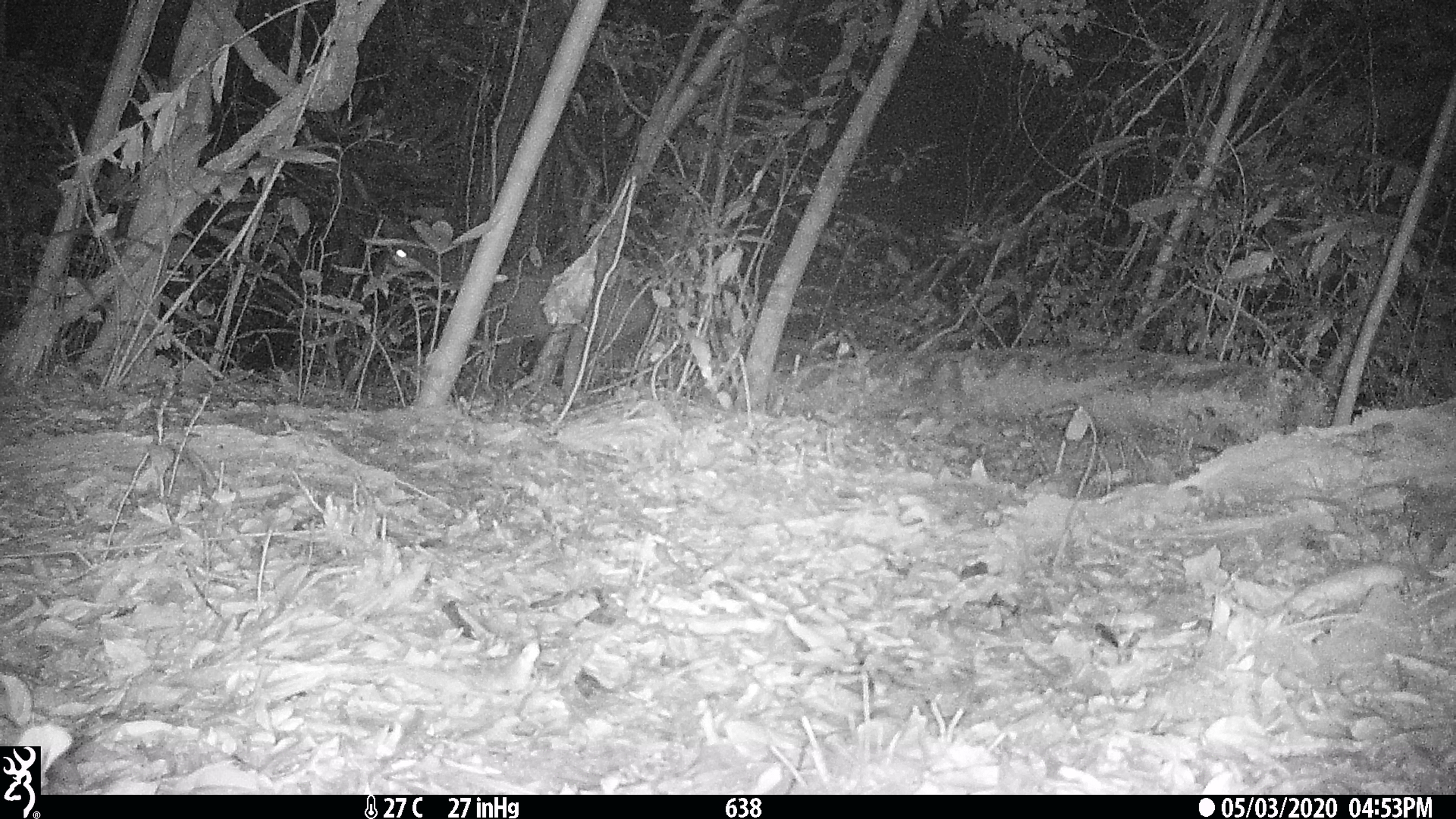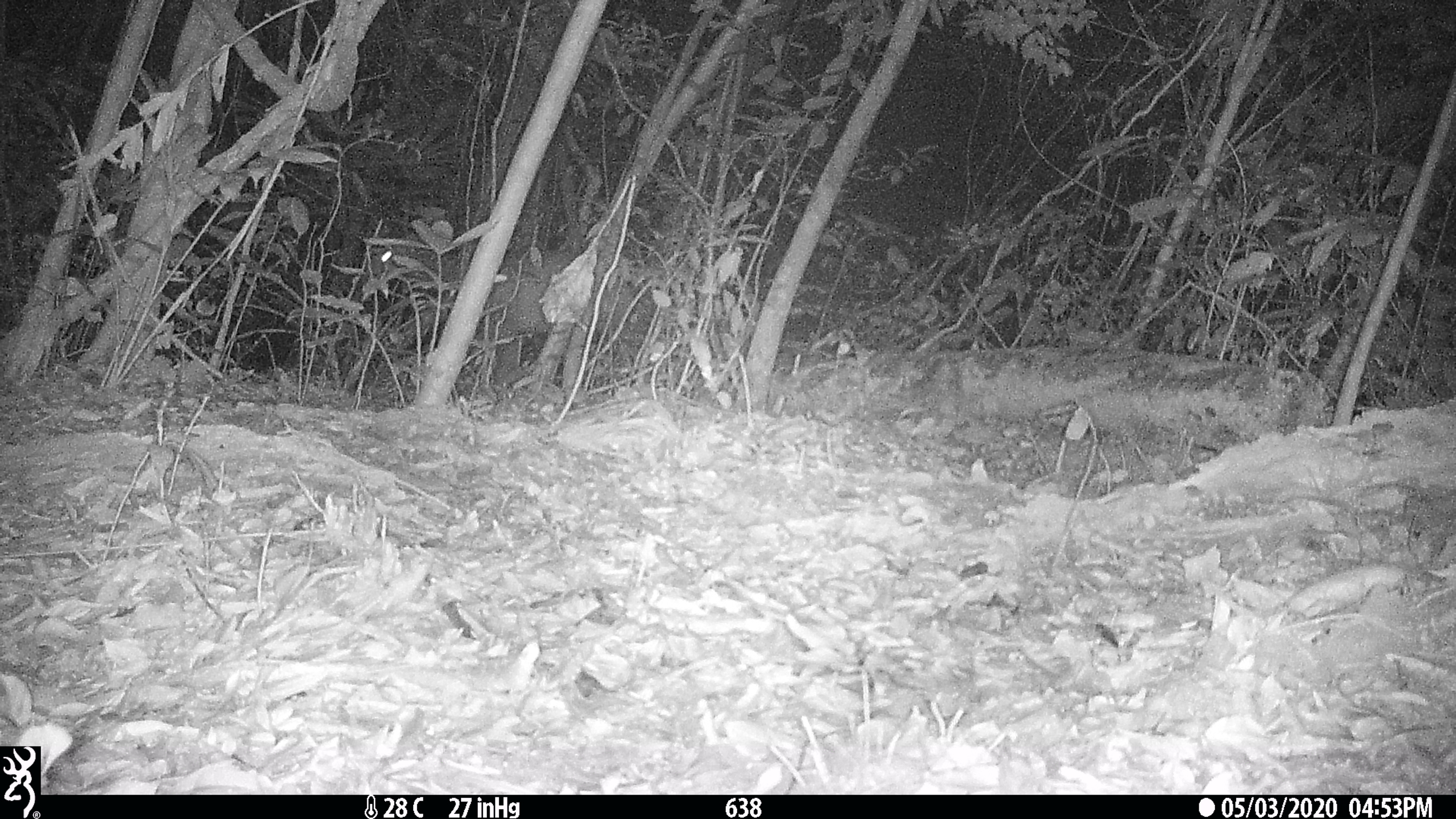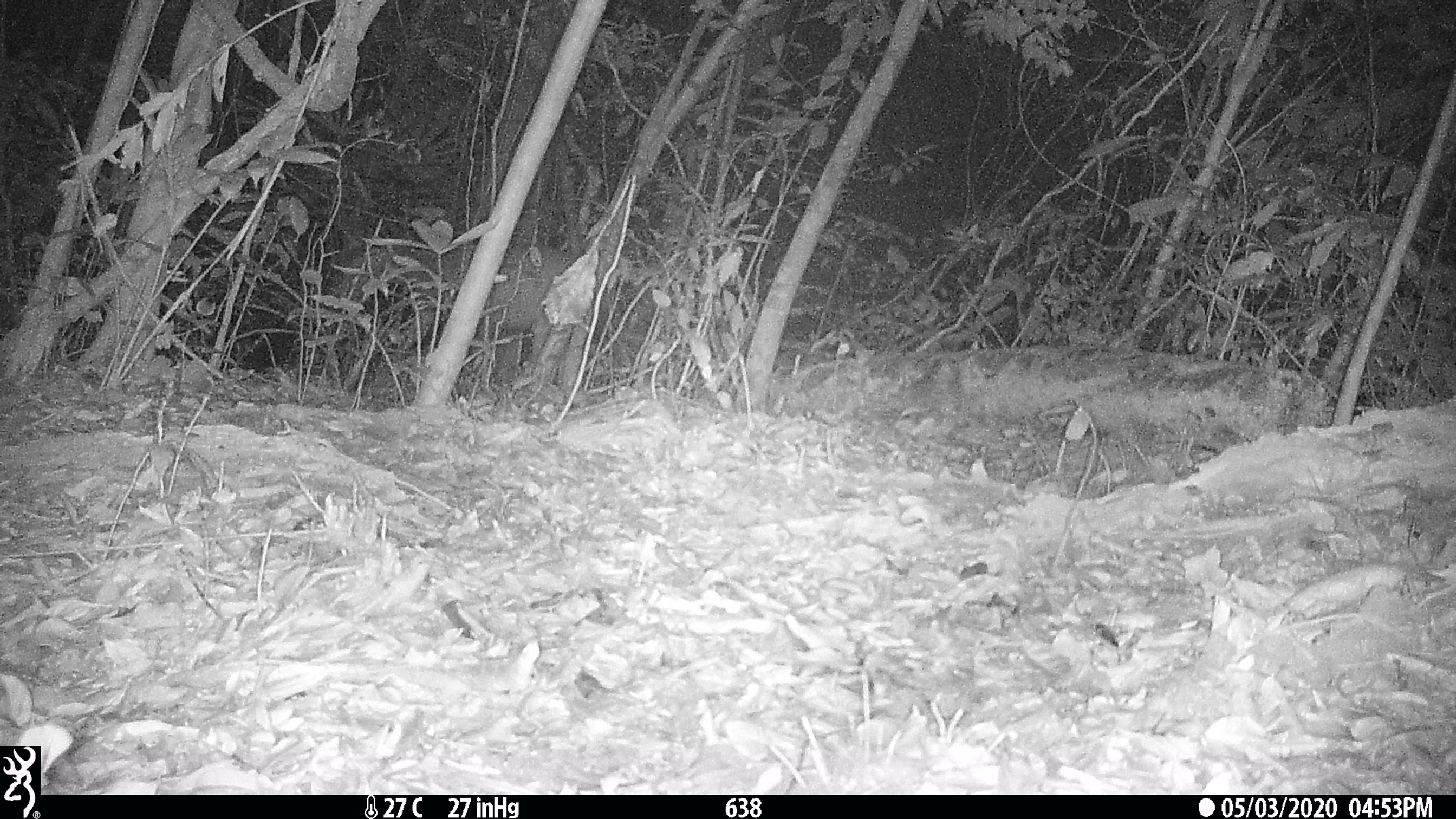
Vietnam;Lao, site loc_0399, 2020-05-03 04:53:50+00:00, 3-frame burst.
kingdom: Animalia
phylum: Chordata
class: Mammalia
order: Artiodactyla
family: Cervidae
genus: Rusa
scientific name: Rusa unicolor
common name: sambar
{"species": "sambar (Rusa unicolor)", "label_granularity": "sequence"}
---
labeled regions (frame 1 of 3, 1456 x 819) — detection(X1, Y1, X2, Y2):
sambar: detection(366, 215, 652, 378)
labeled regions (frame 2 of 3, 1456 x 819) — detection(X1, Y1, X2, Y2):
sambar: detection(360, 229, 634, 379)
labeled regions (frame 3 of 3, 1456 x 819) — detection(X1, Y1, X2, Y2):
sambar: detection(325, 237, 575, 380)